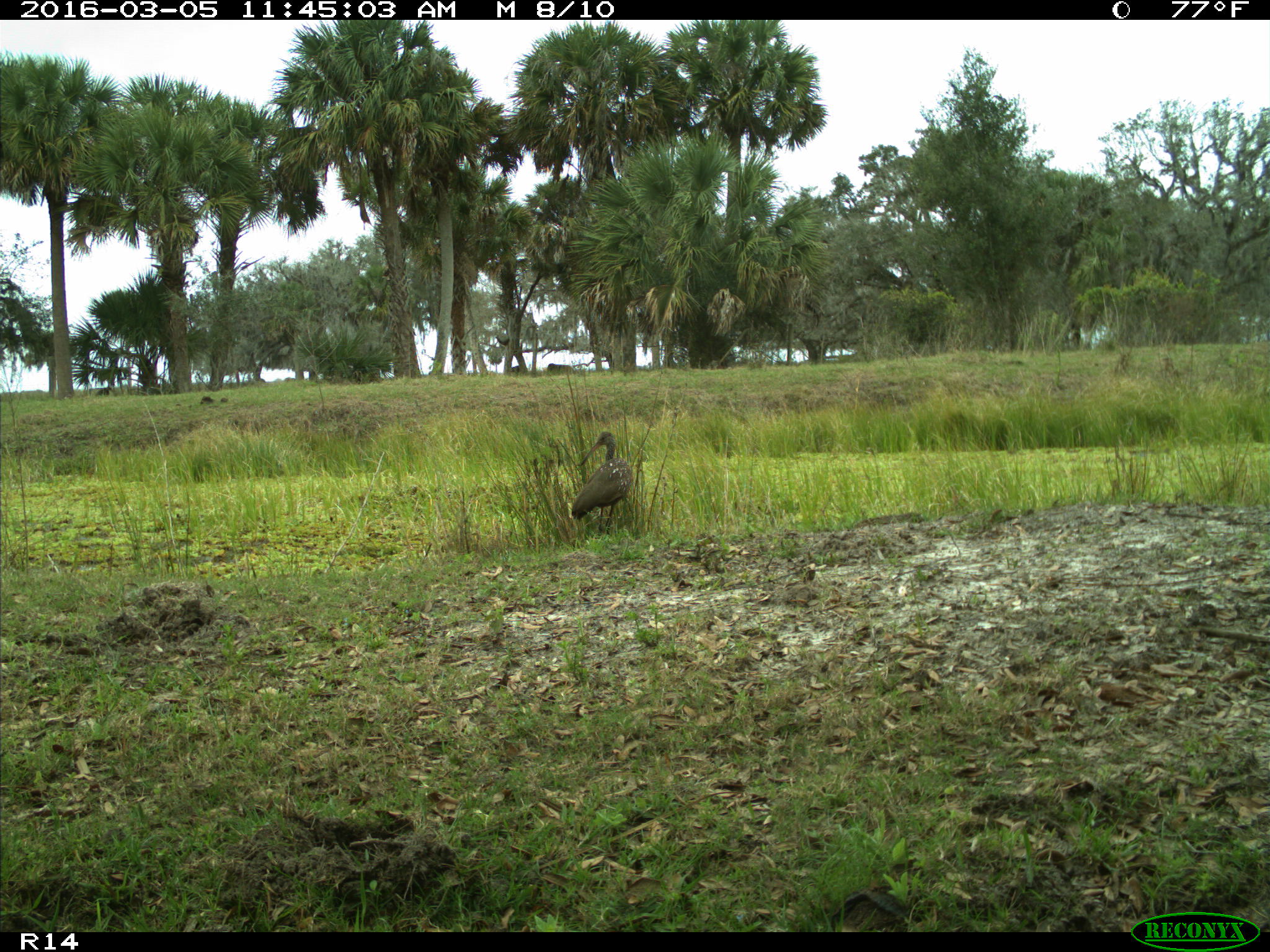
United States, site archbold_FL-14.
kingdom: Animalia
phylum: Chordata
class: Aves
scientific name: Aves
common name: birds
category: unidentified bird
Unidentified bird (birds) (Aves).